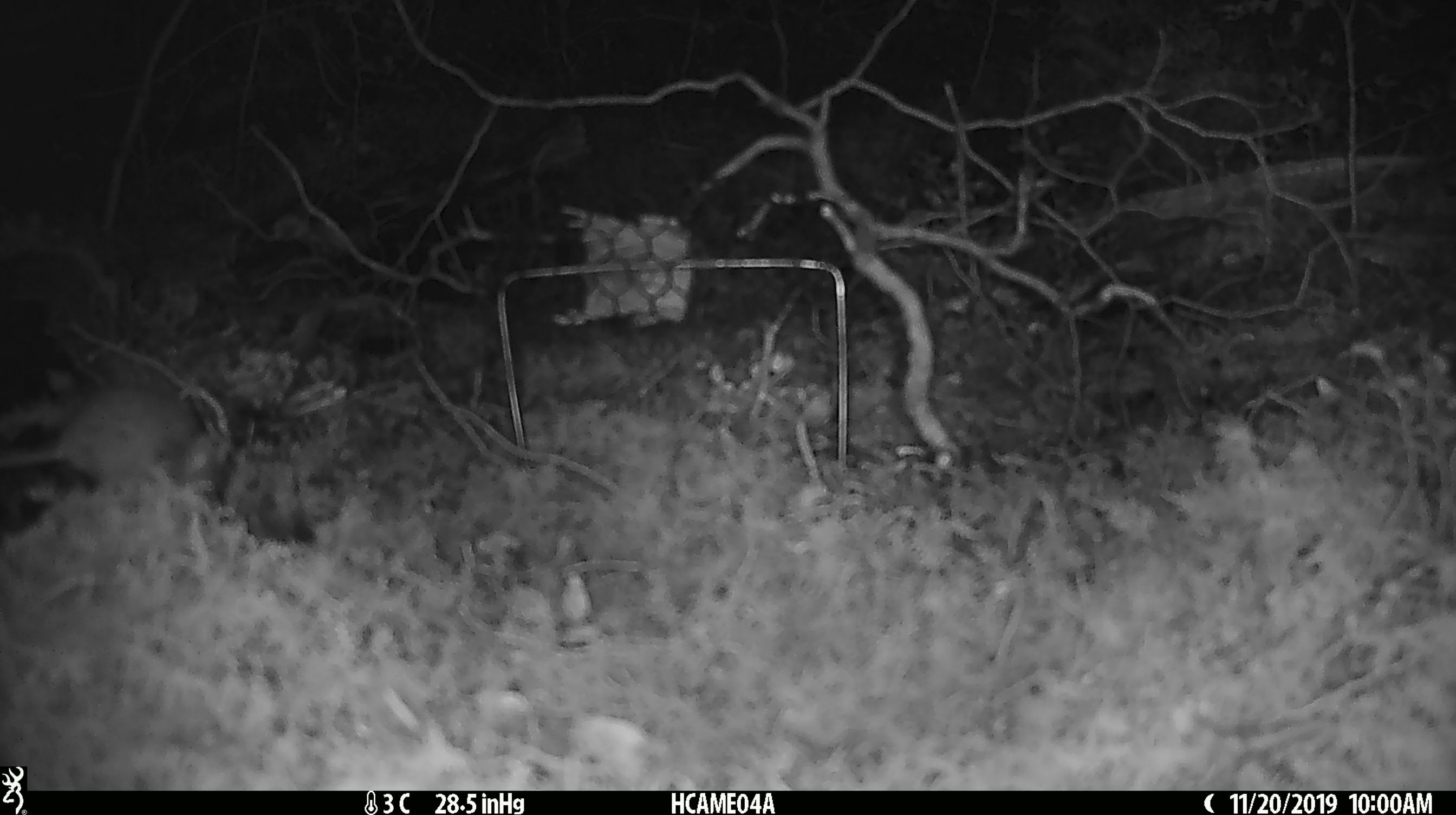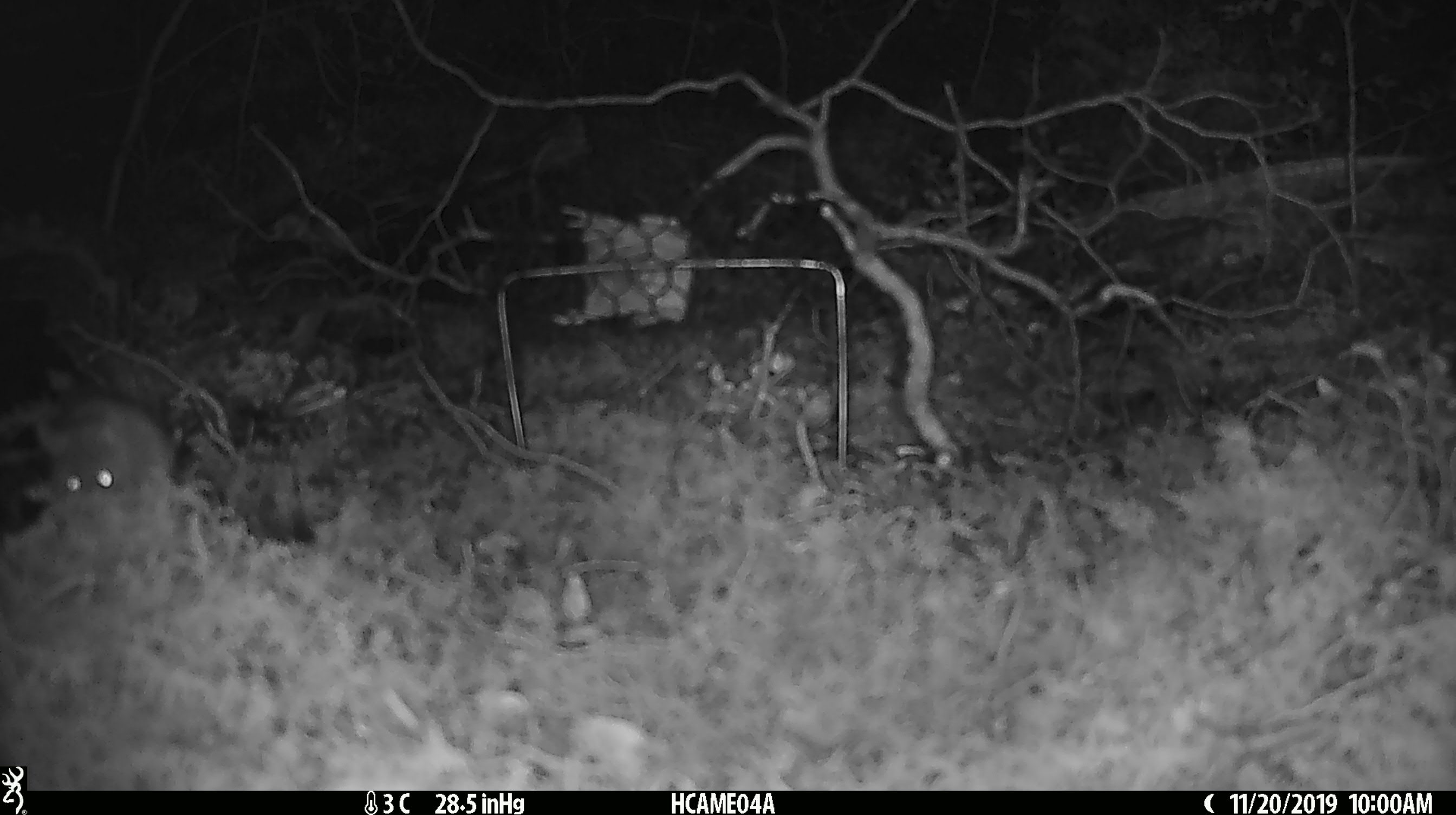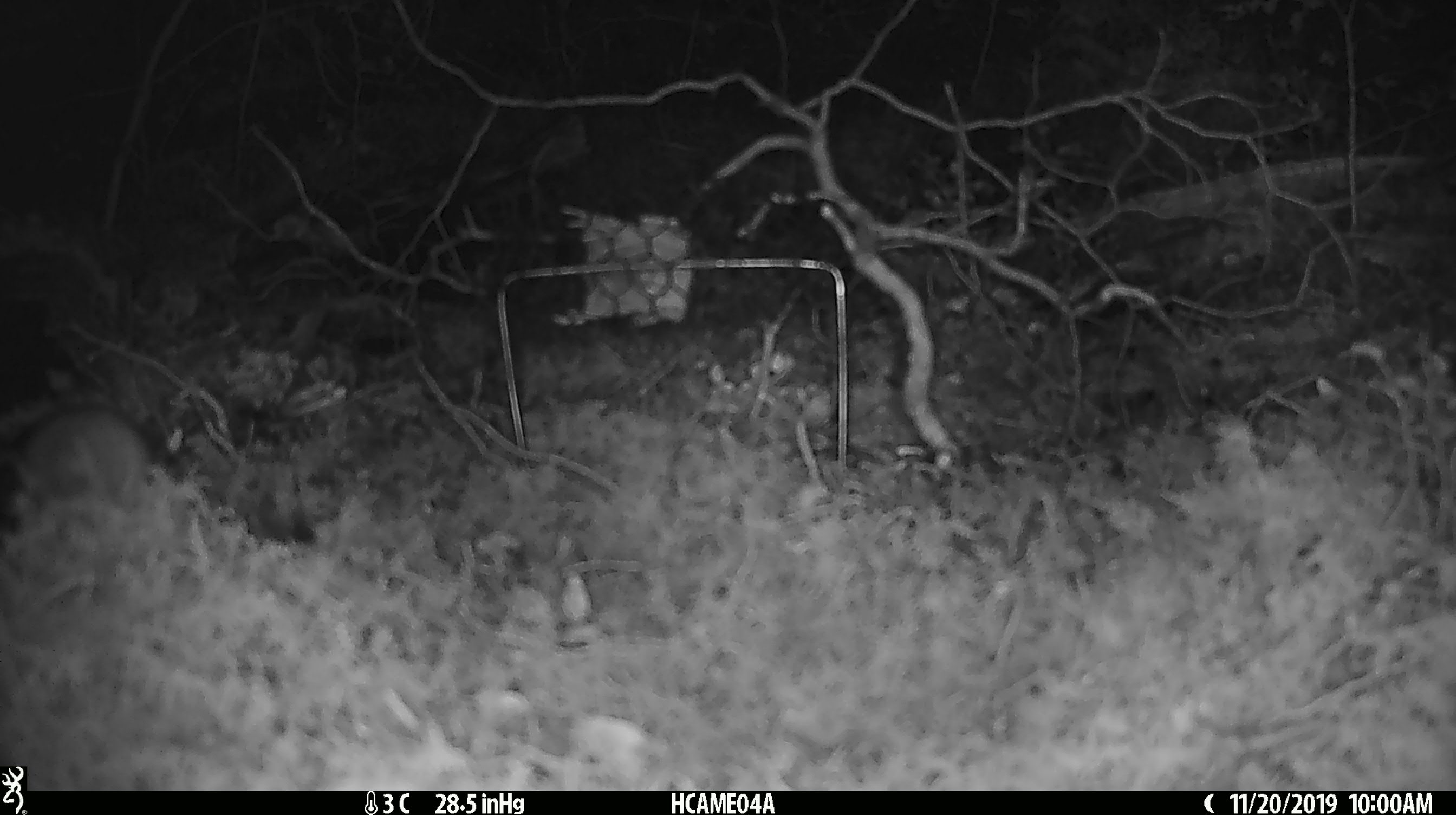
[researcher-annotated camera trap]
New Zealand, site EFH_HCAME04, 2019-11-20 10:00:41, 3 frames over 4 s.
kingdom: Animalia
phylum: Chordata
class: Mammalia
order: Rodentia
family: Muridae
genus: Mus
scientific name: Mus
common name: mouse